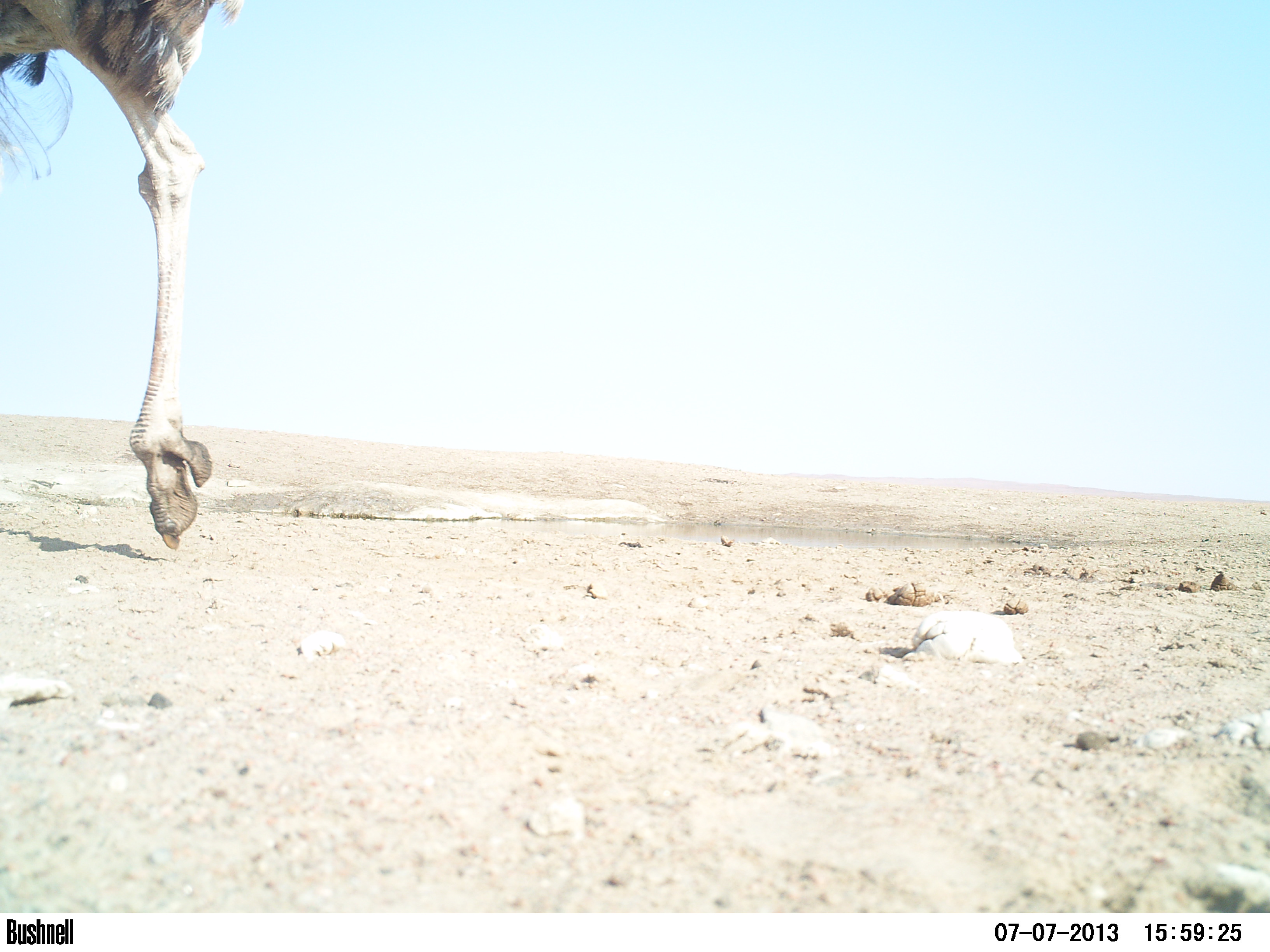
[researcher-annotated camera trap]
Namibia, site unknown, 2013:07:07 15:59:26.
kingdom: Animalia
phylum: Chordata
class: Aves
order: Struthioniformes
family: Struthionidae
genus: Struthio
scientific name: Struthio camelus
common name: common ostrich